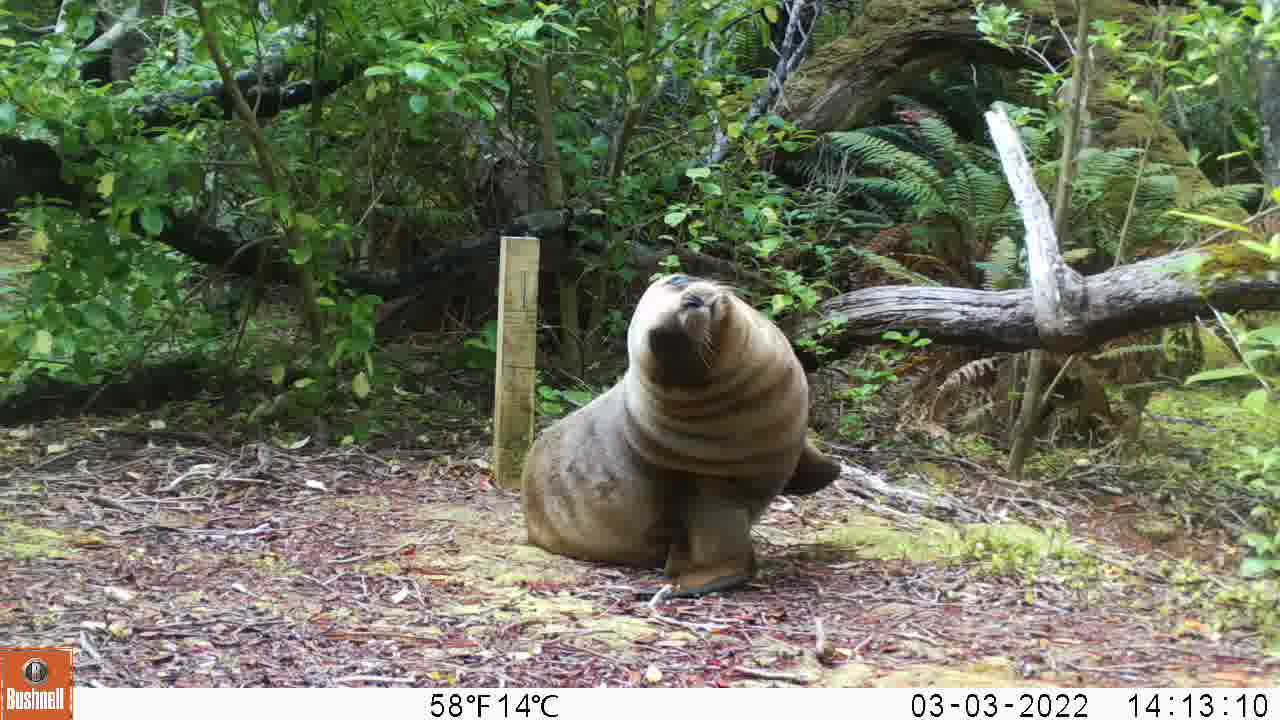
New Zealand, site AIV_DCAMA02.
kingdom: Animalia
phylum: Chordata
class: Mammalia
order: Carnivora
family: Otariidae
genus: Phocarctos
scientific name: Phocarctos hookeri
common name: new zealand sea lion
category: sealion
Sealion (new zealand sea lion) (Phocarctos hookeri).